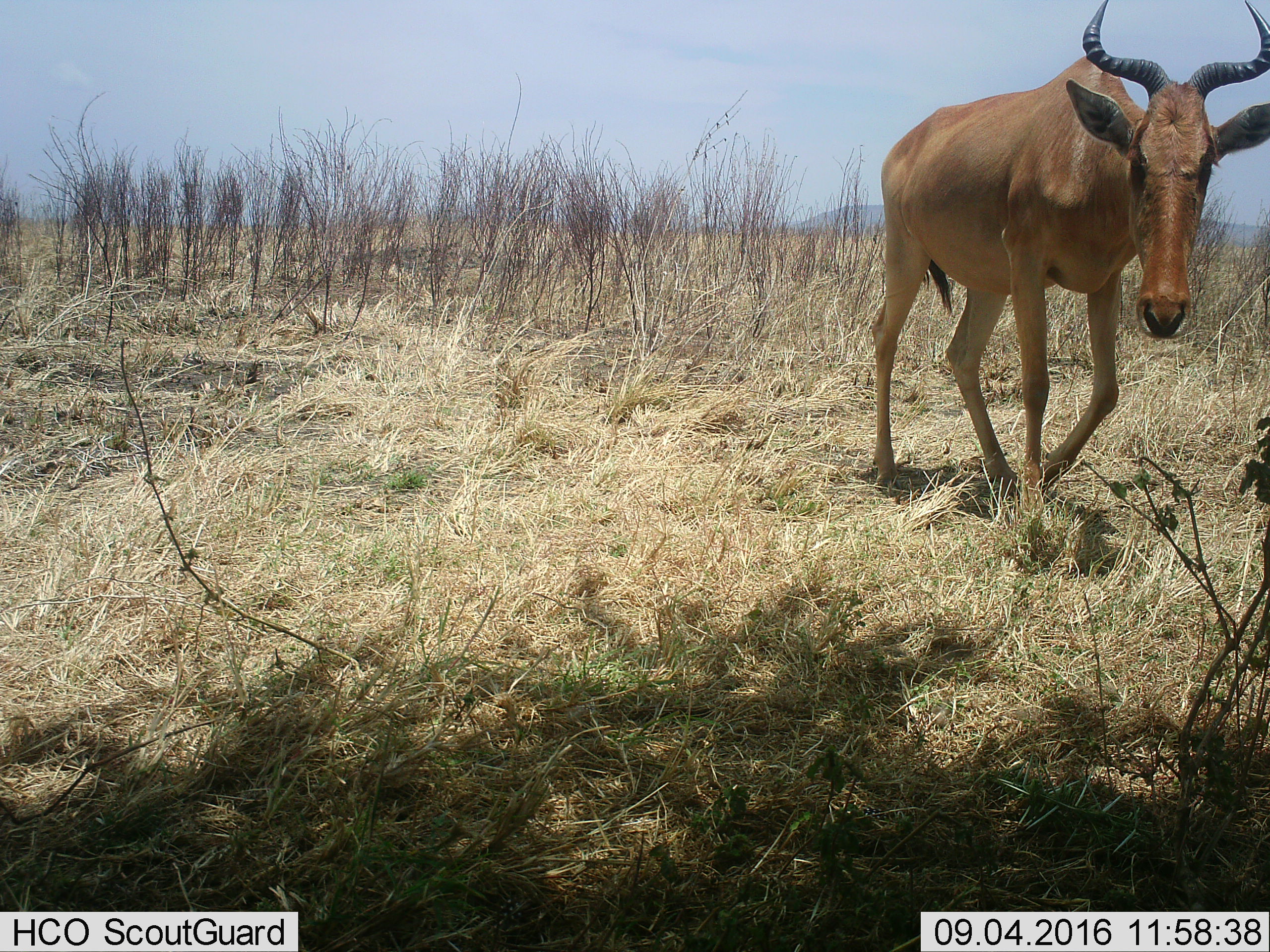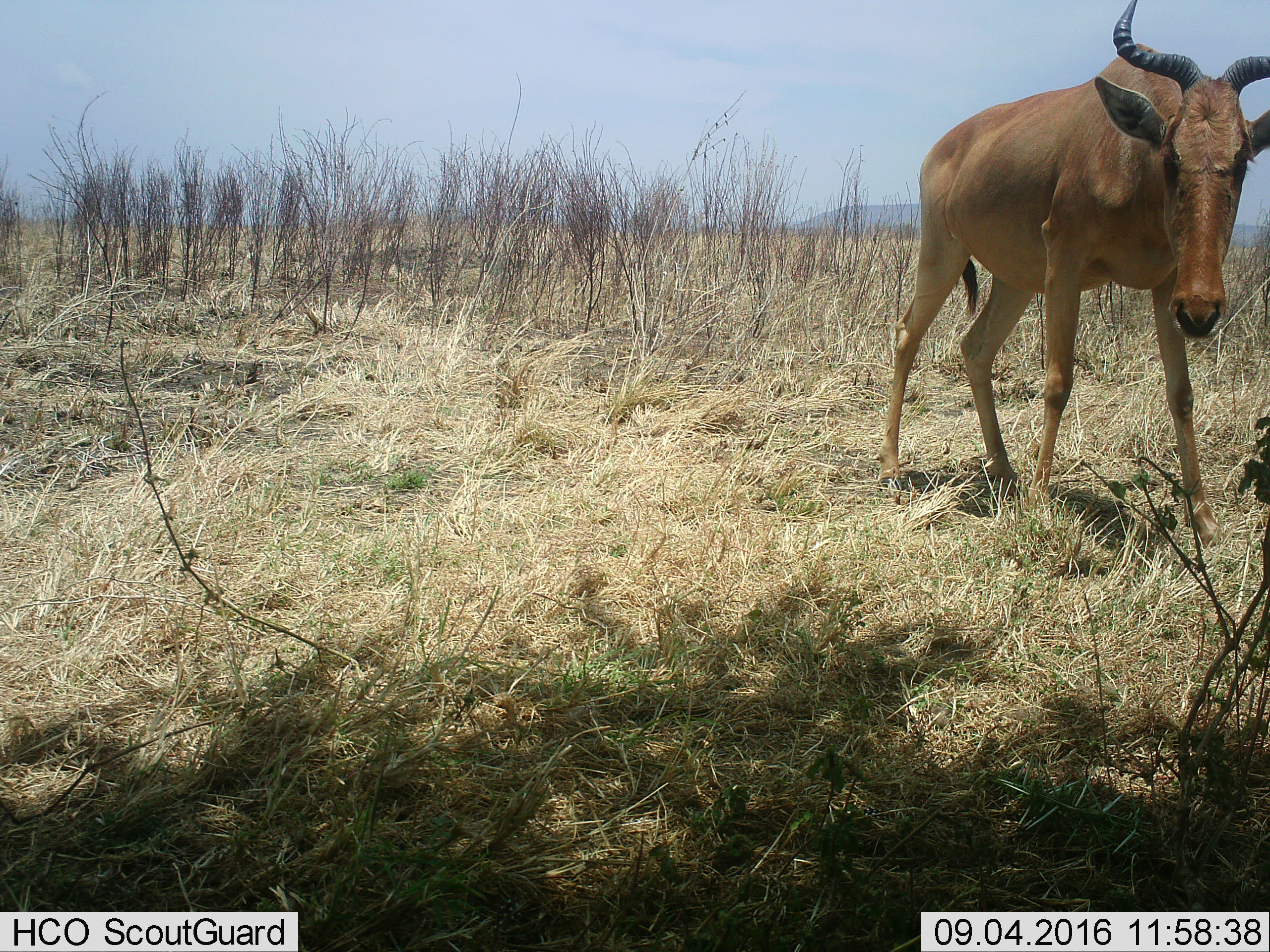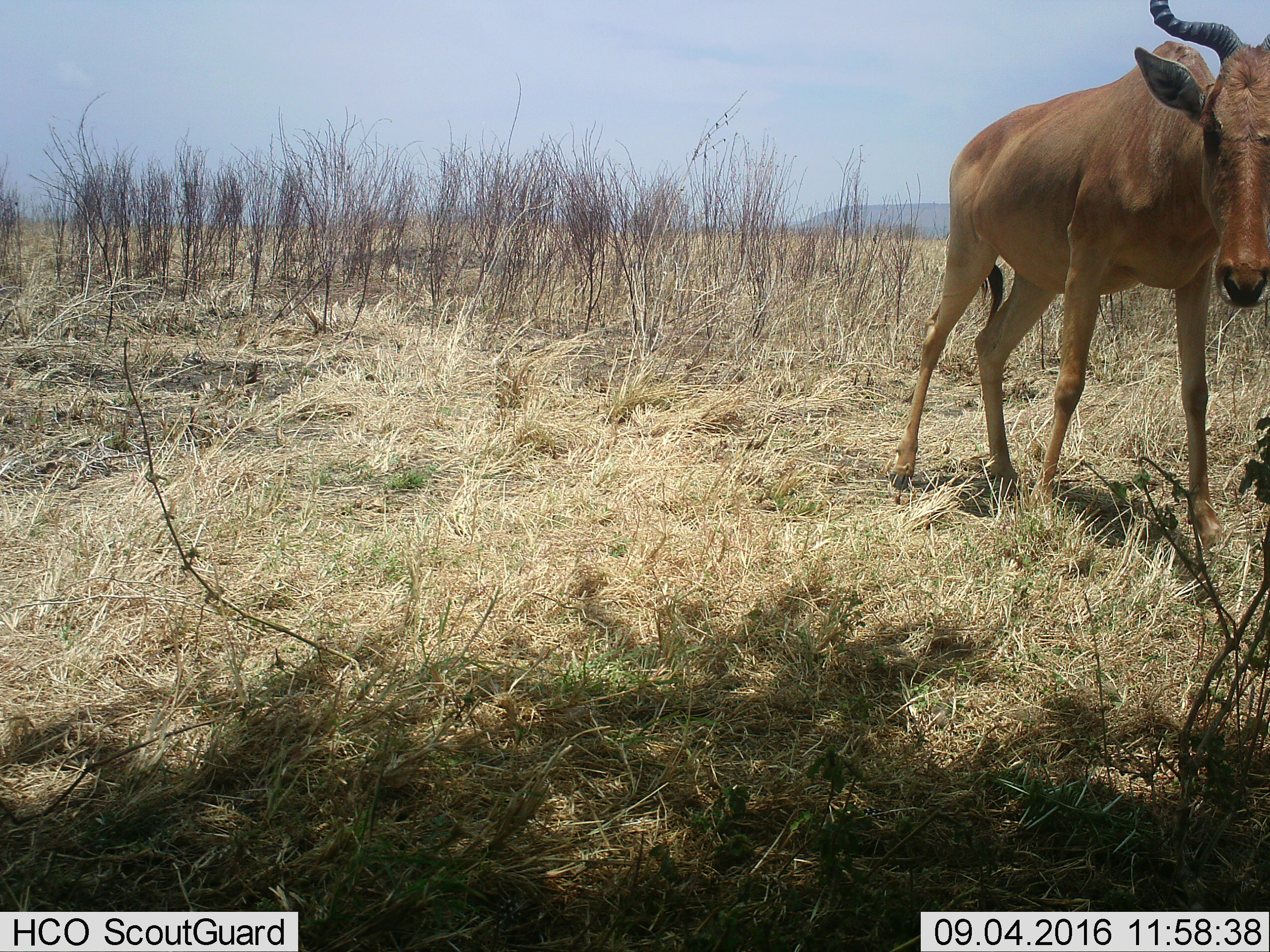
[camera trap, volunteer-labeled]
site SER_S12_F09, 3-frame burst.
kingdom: Animalia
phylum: Chordata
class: Mammalia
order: Artiodactyla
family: Bovidae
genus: Alcelaphus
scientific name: Alcelaphus buselaphus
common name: hartebeest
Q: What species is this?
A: Hartebeest (Alcelaphus buselaphus).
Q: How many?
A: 1.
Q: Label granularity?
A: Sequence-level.